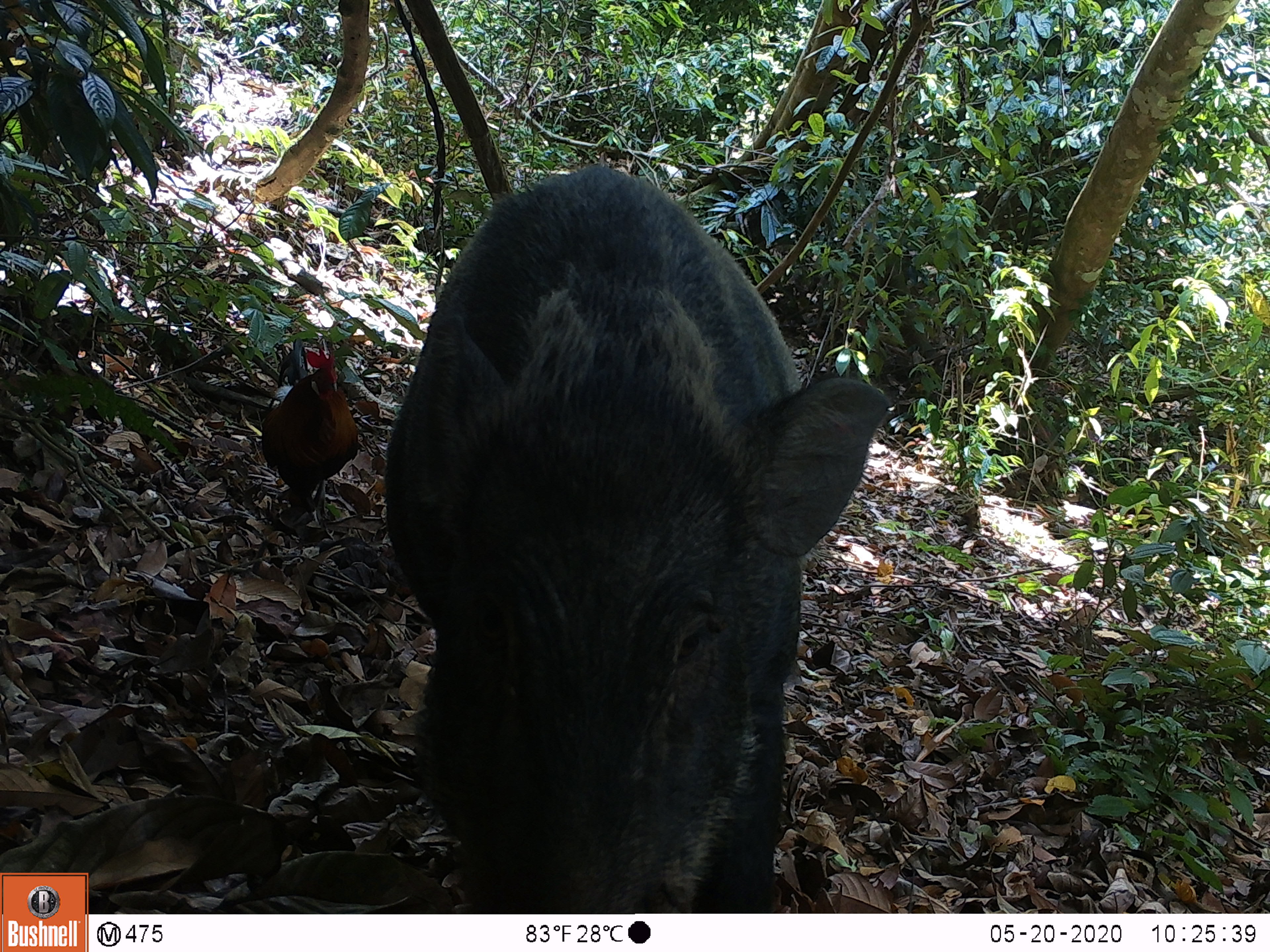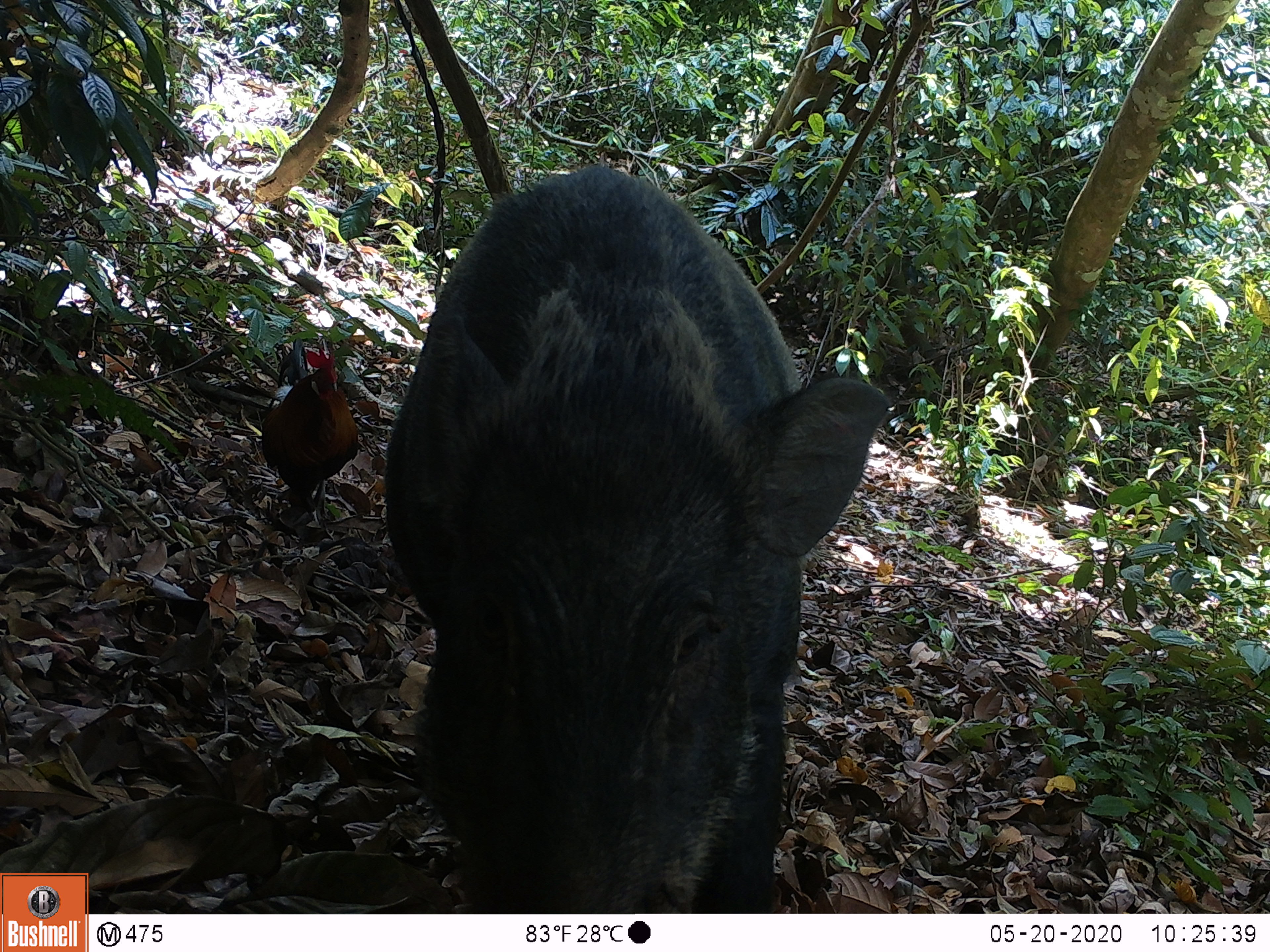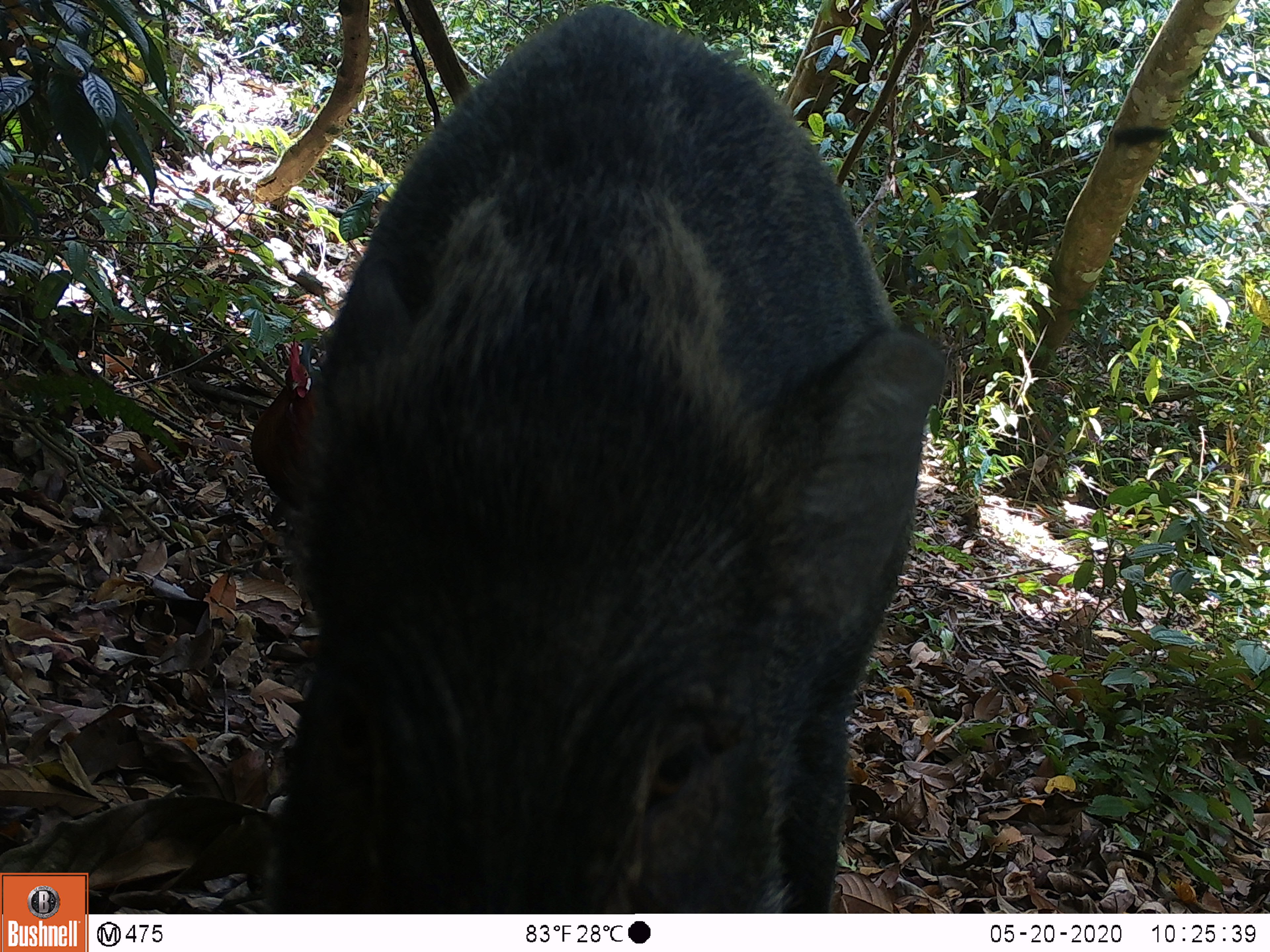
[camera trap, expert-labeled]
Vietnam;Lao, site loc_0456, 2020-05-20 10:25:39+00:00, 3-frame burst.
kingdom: Animalia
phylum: Chordata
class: Aves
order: Galliformes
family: Phasianidae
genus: Gallus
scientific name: Gallus gallus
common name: red junglefowl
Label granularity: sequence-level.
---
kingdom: Animalia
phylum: Chordata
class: Mammalia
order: Artiodactyla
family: Suidae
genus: Sus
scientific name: Sus scrofa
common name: eurasian wild pig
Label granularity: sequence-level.